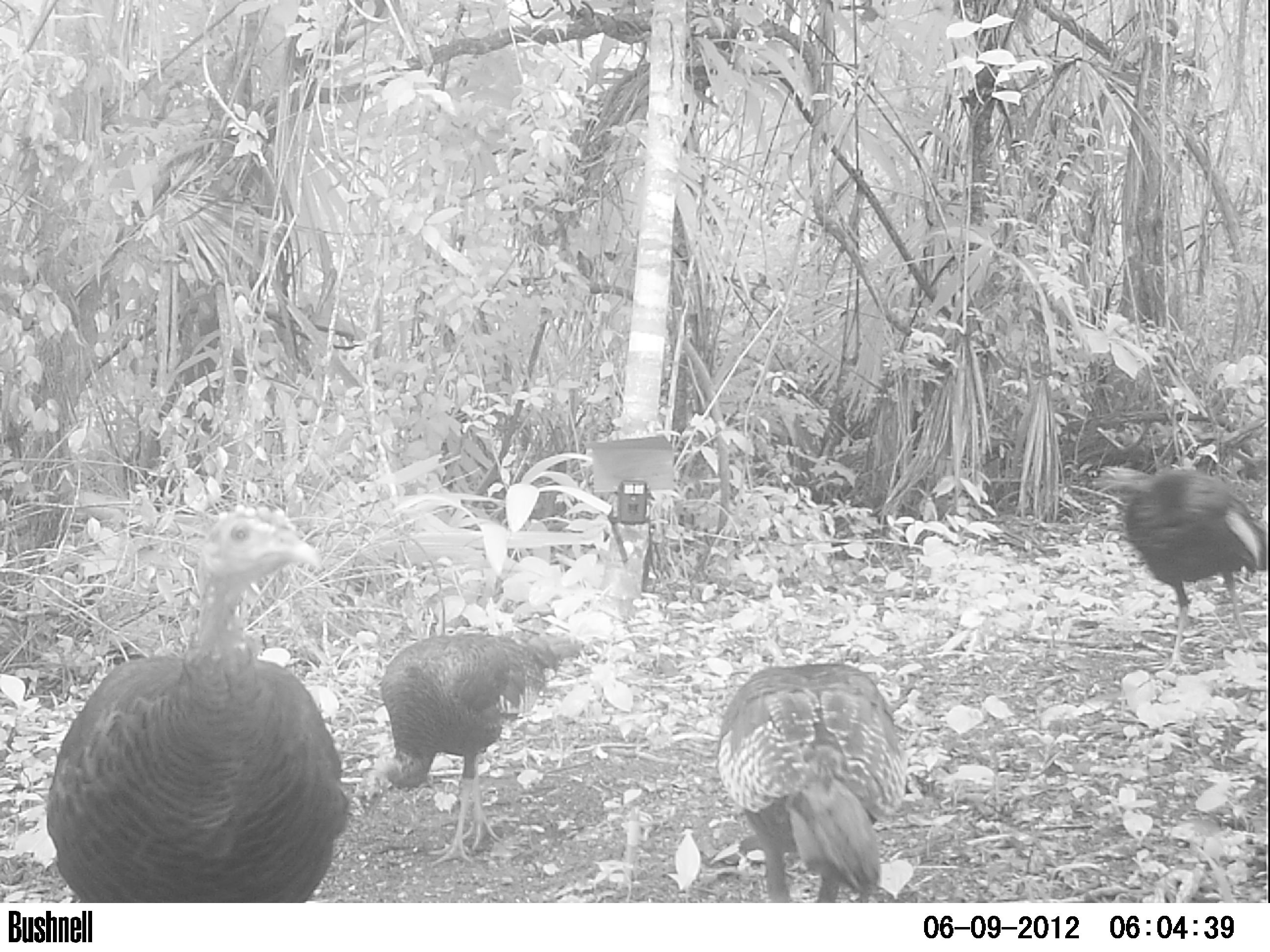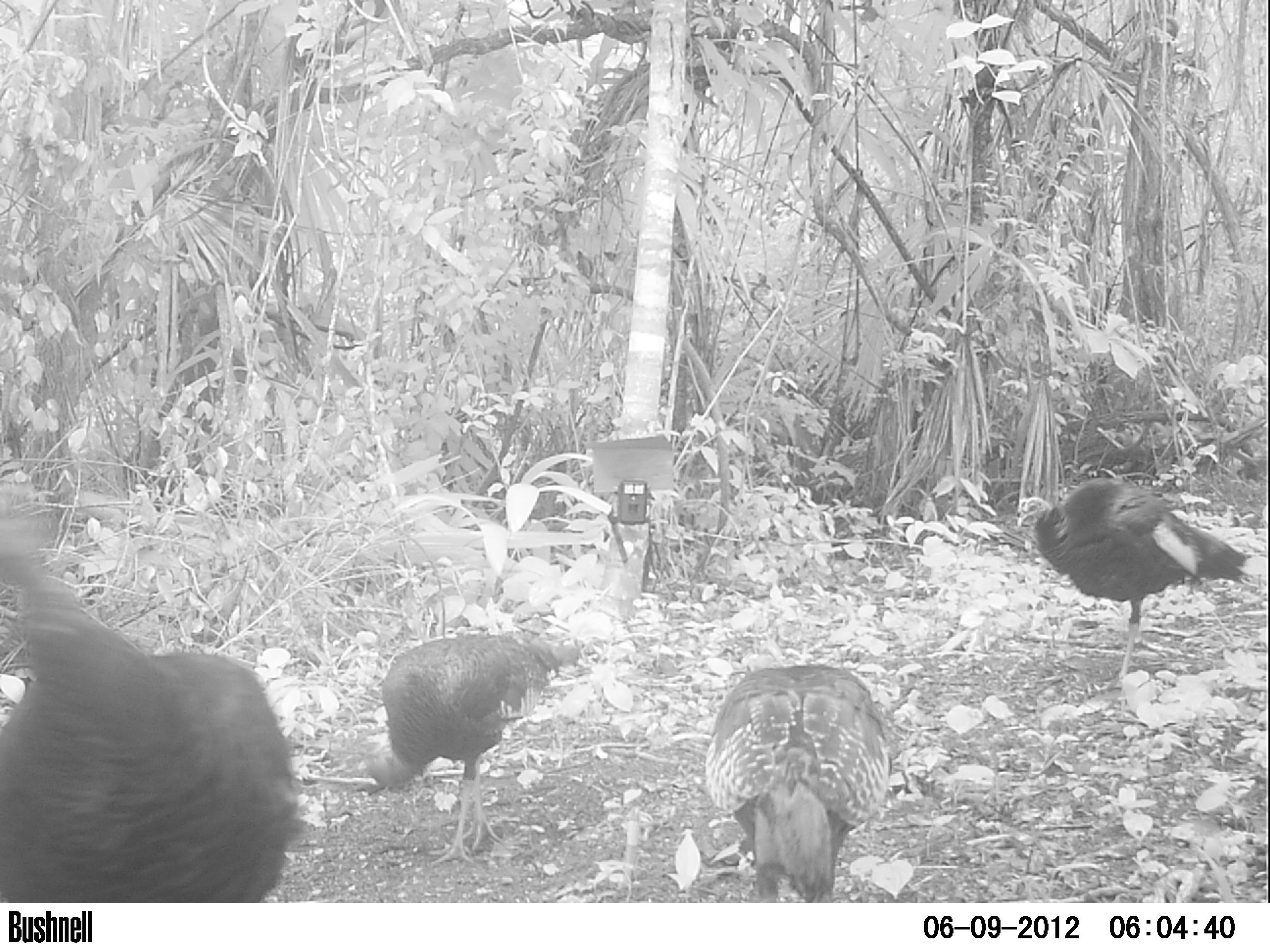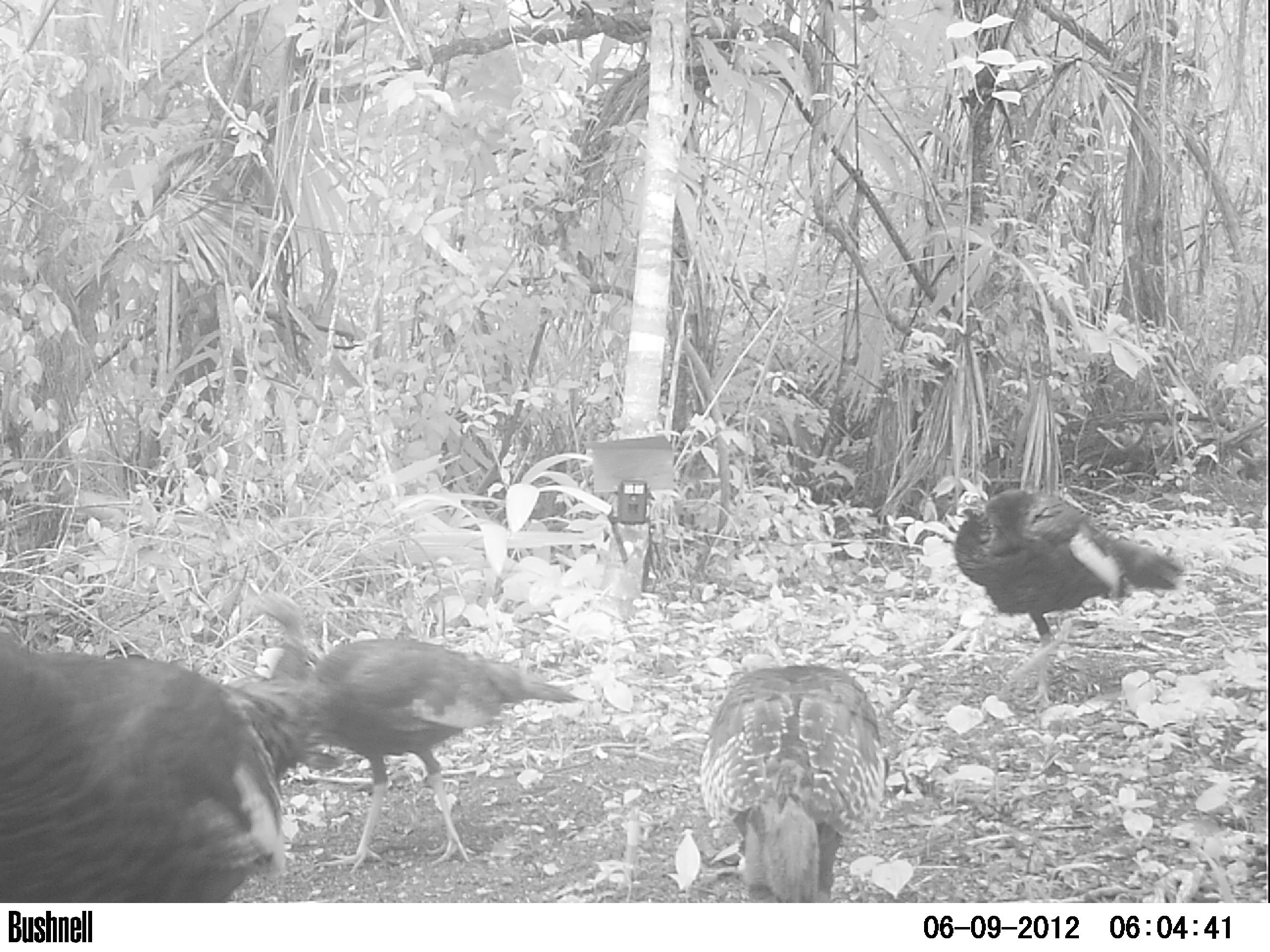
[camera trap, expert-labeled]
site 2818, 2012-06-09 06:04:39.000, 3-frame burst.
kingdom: Animalia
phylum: Chordata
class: Aves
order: Galliformes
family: Phasianidae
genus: Meleagris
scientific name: Meleagris ocellata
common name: ocellated turkey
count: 4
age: adult